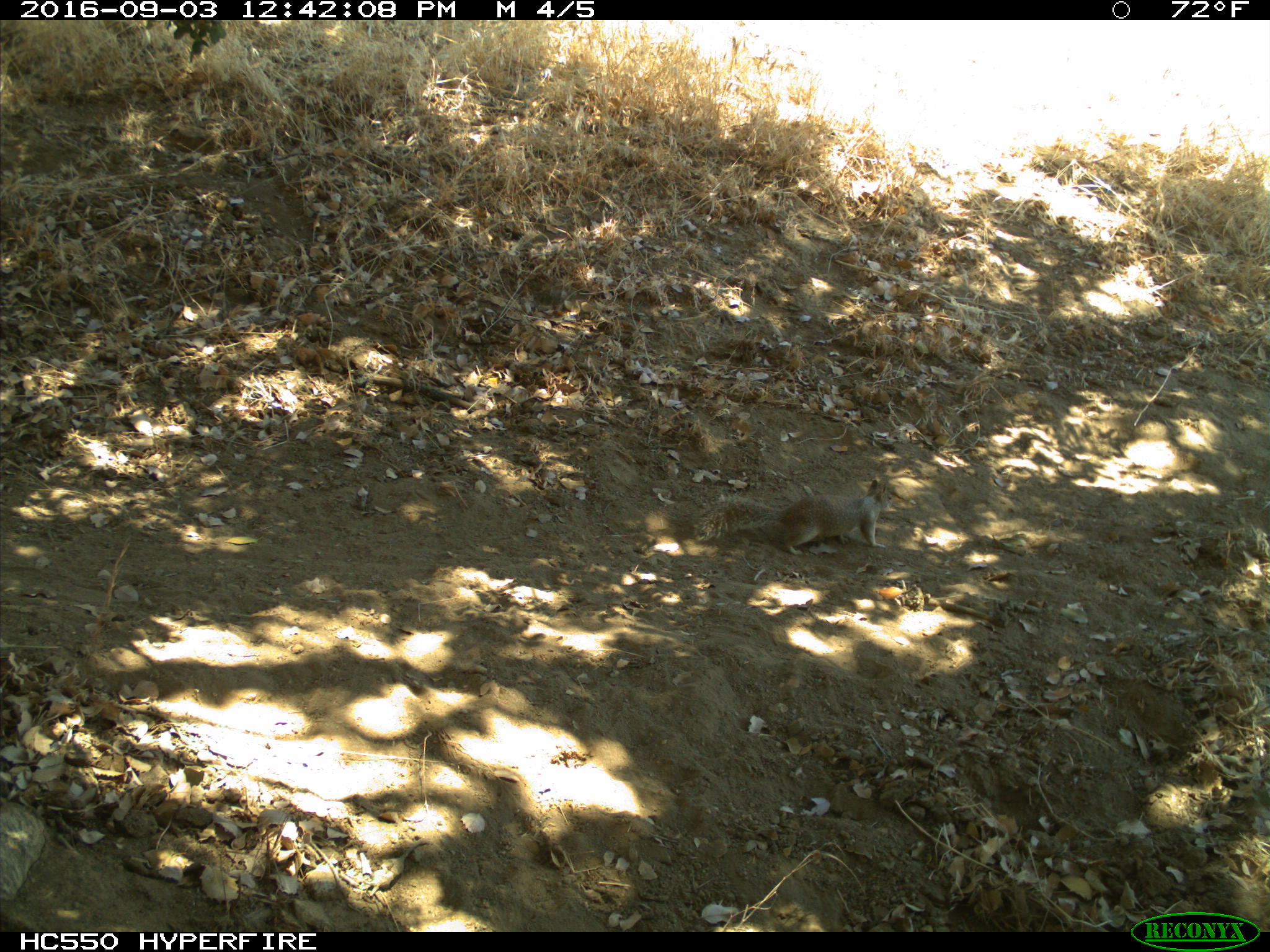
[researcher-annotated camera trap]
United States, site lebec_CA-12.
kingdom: Animalia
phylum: Chordata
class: Mammalia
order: Rodentia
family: Sciuridae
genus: Otospermophilus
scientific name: Otospermophilus beecheyi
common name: california ground squirrel